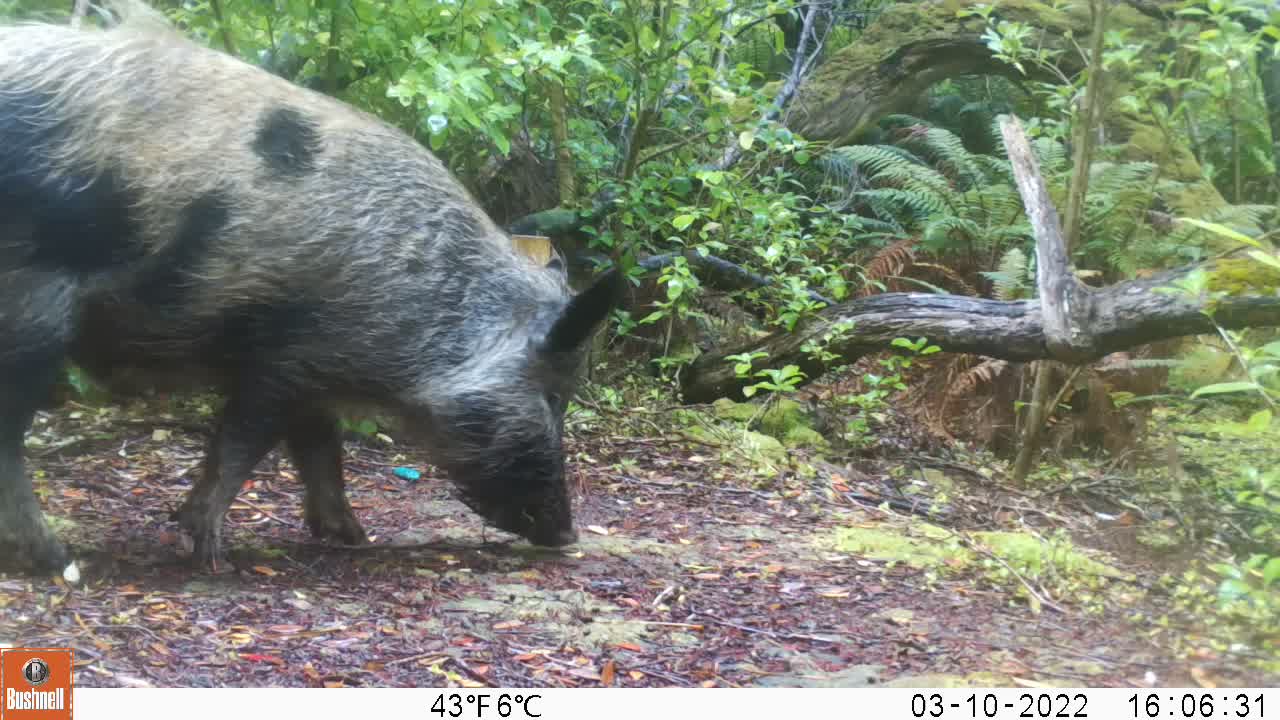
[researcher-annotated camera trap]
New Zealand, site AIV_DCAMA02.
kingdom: Animalia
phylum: Chordata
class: Mammalia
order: Artiodactyla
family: Suidae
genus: Sus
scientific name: Sus scrofa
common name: pig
Pig (Sus scrofa).